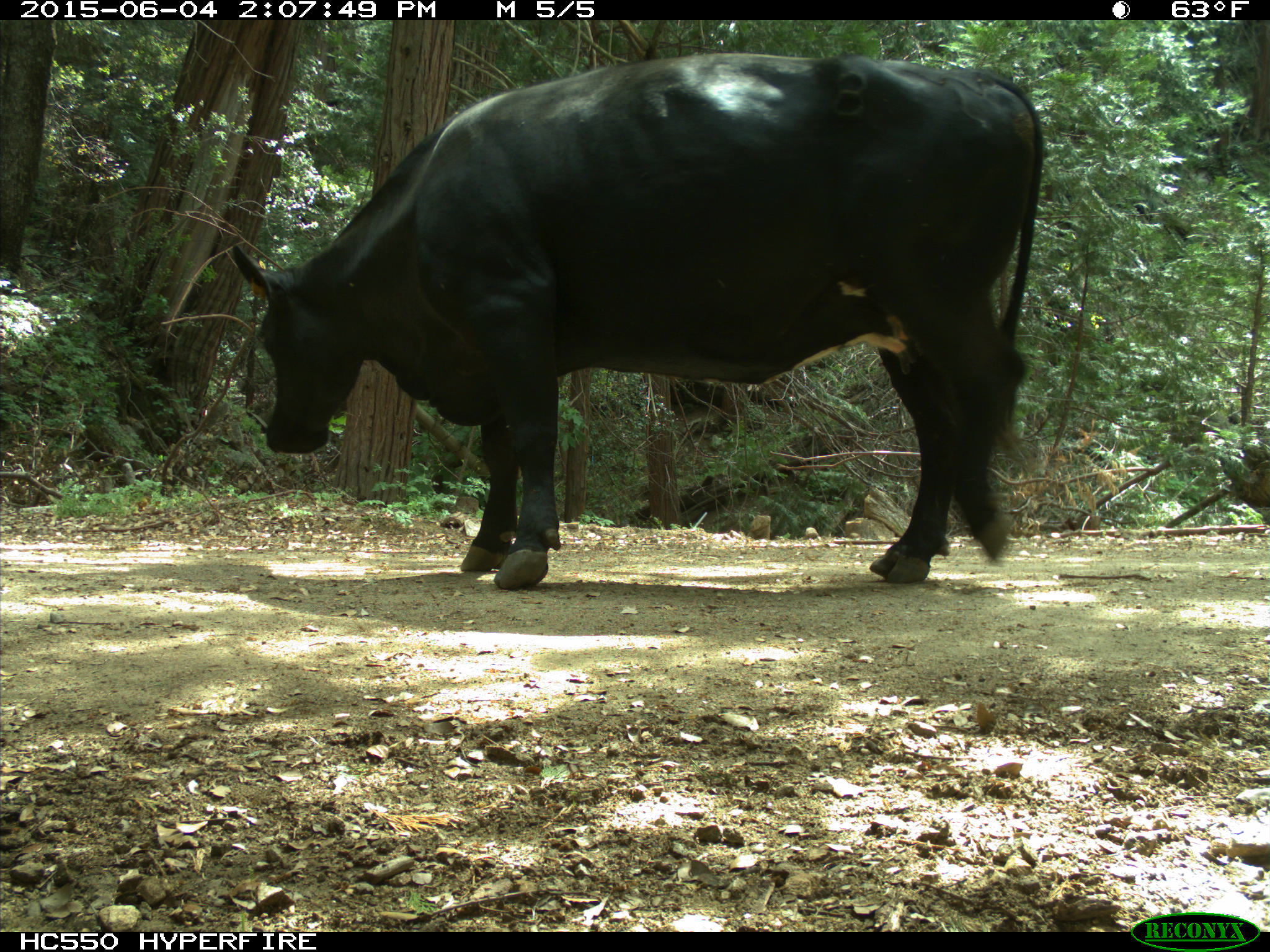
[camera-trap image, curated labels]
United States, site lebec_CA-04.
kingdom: Animalia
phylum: Chordata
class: Mammalia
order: Artiodactyla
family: Bovidae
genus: Bos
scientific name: Bos taurus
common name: domestic cow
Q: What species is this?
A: Bos taurus (domestic cow).